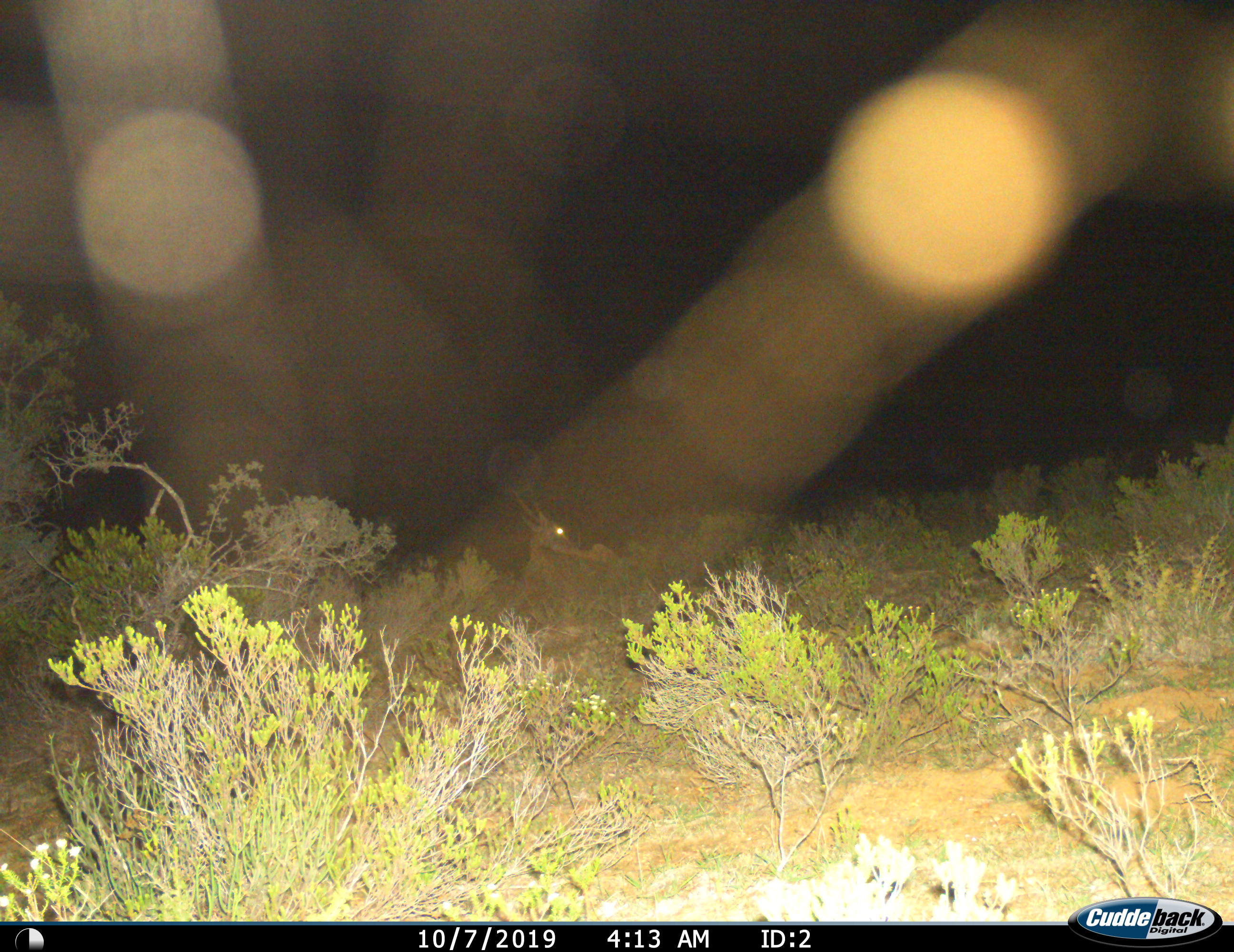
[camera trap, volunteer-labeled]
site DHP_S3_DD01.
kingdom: Animalia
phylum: Chordata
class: Mammalia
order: Artiodactyla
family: Bovidae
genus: Tragelaphus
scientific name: Tragelaphus oryx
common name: eland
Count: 1.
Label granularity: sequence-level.